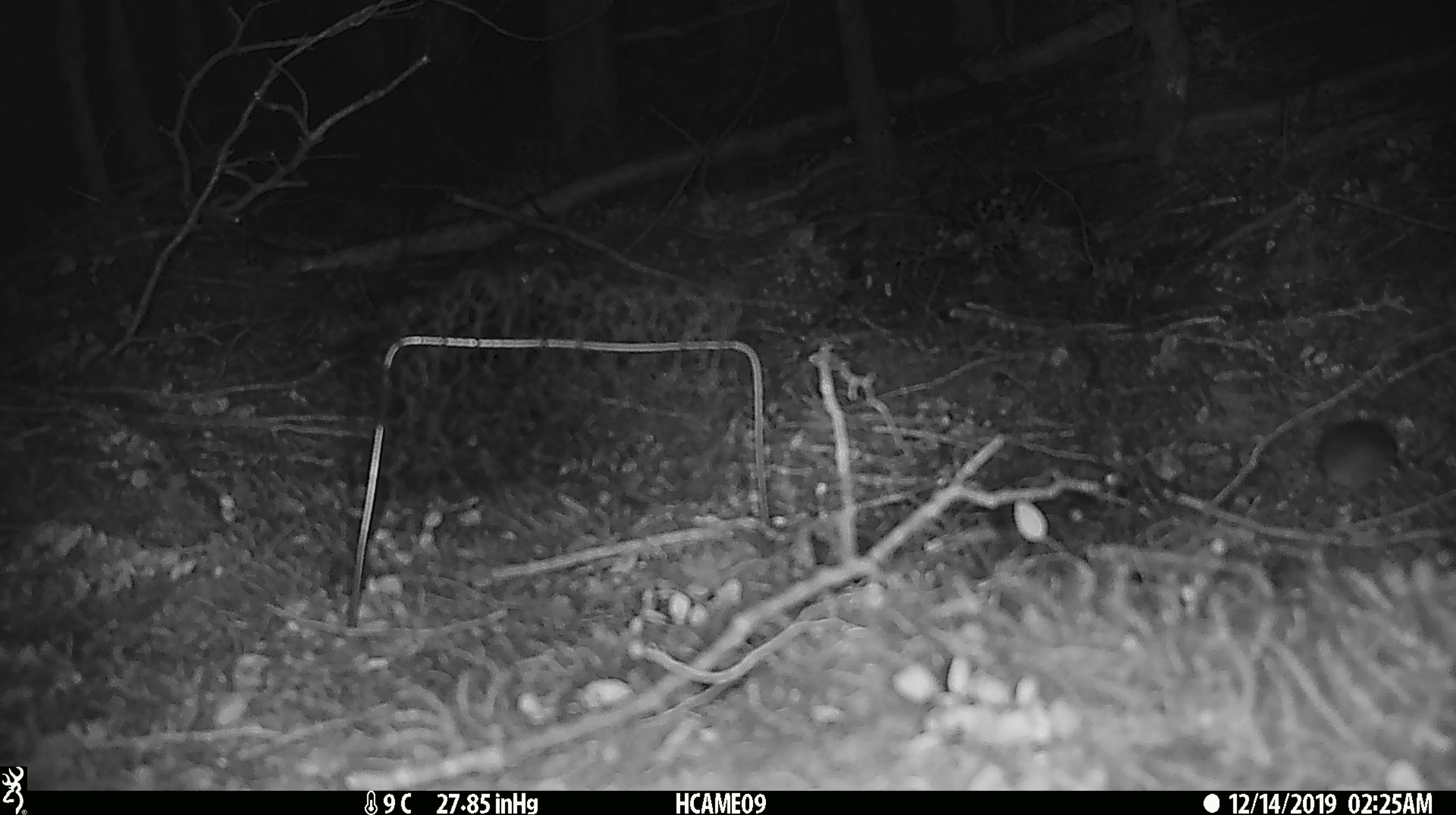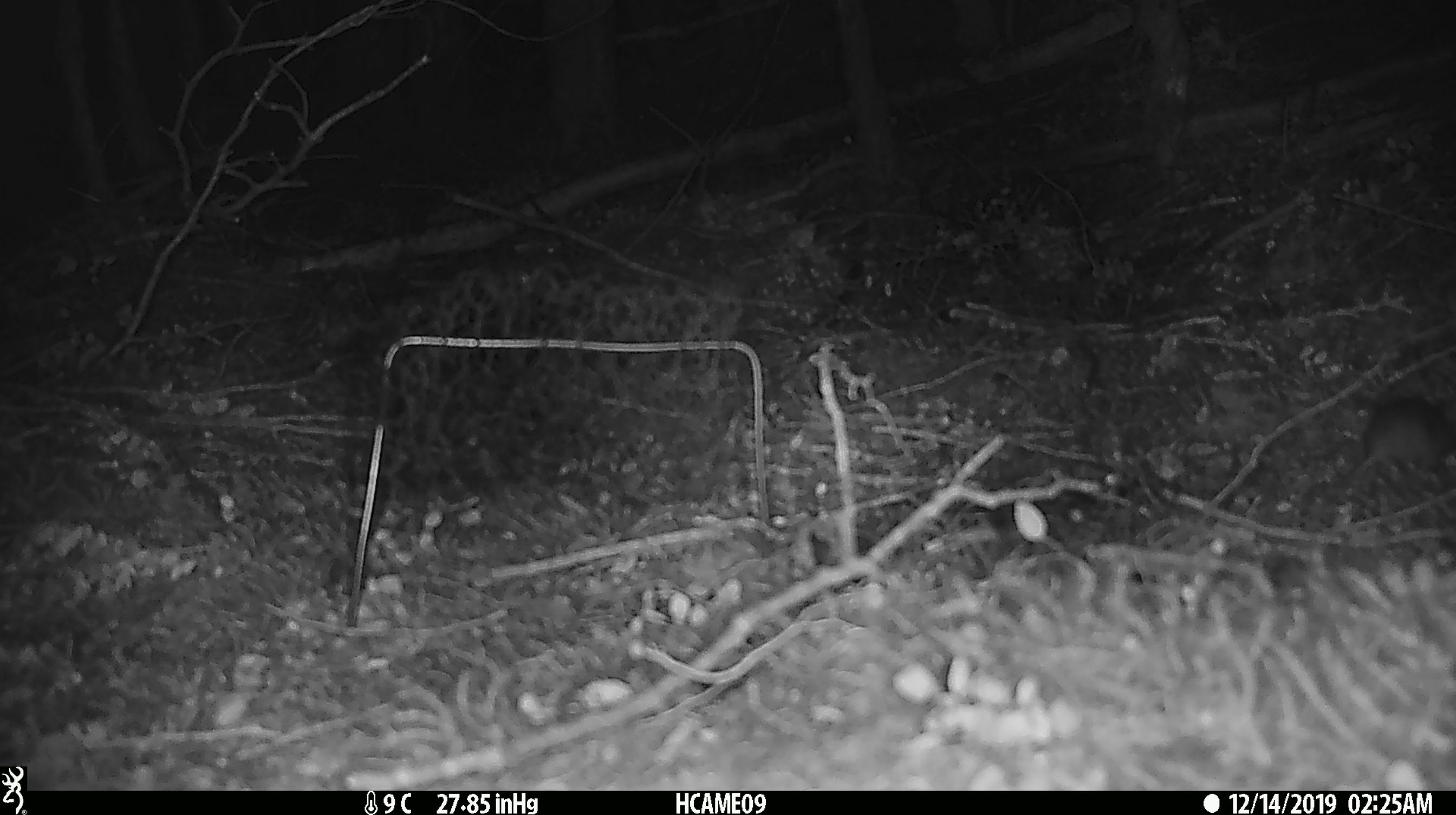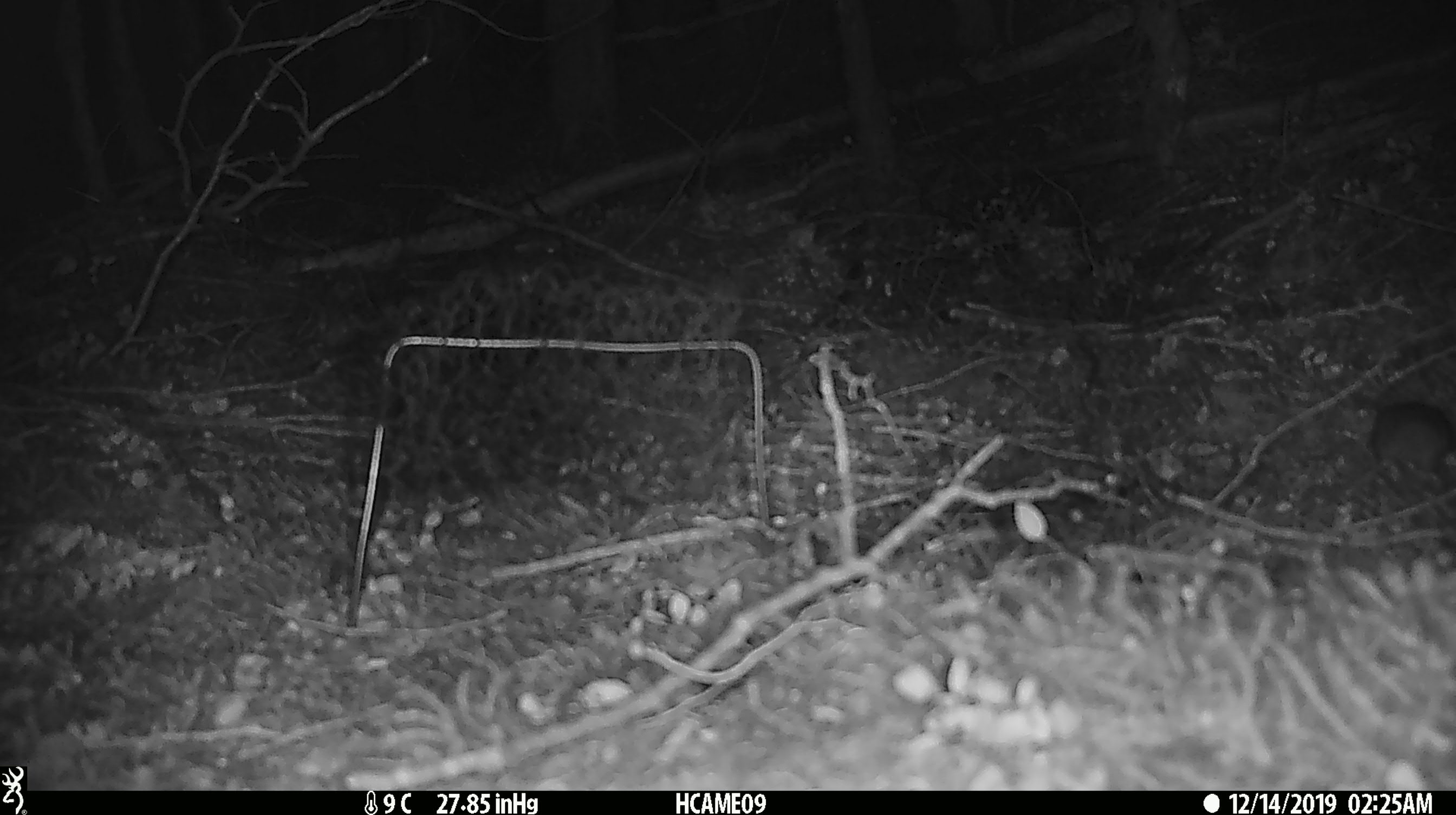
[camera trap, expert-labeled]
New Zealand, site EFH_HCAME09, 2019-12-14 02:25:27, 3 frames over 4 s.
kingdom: Animalia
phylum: Chordata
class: Mammalia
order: Rodentia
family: Muridae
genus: Mus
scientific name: Mus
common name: mouse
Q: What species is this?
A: Mouse (Mus).